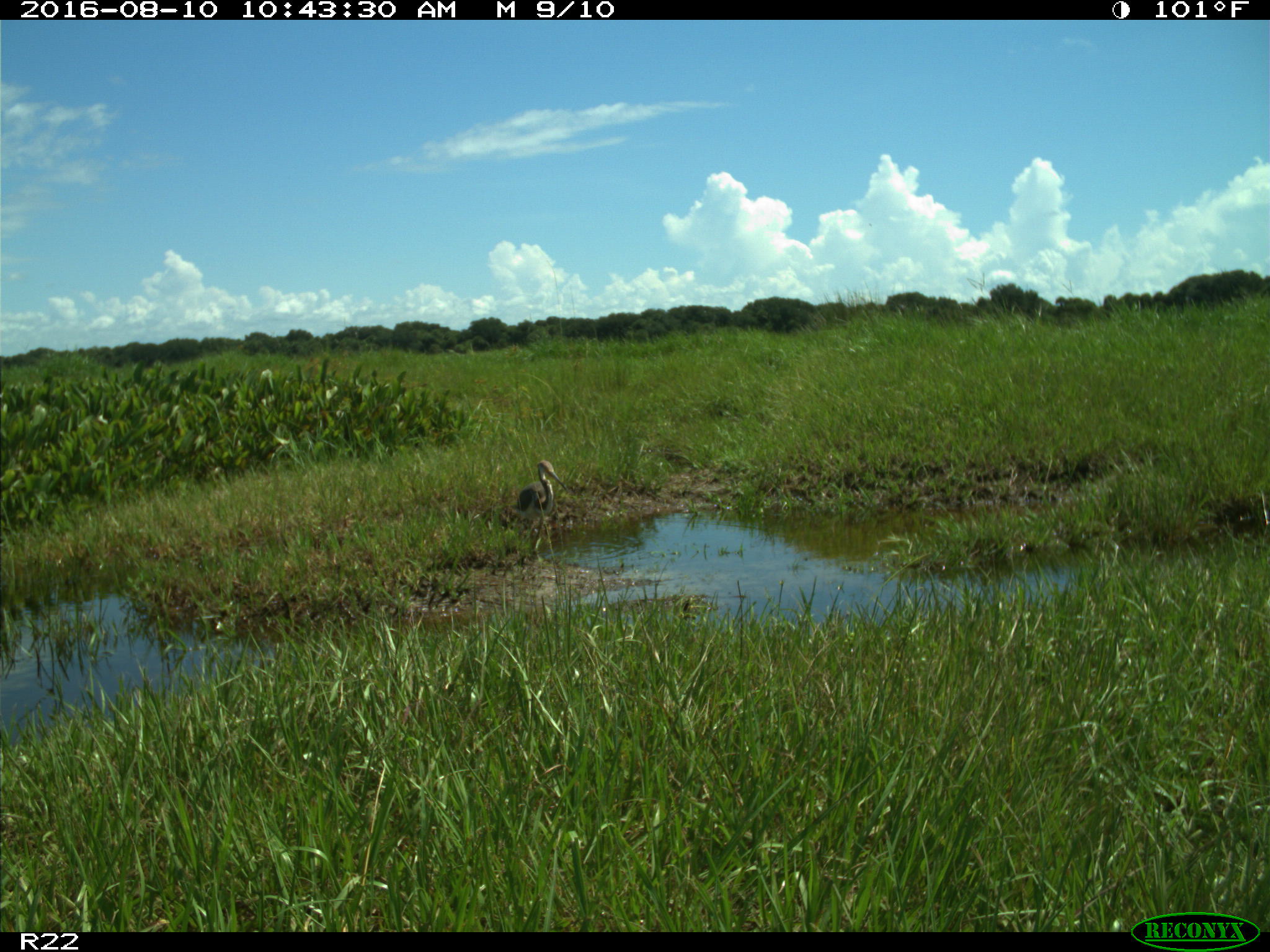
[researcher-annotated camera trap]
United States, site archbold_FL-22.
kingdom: Animalia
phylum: Chordata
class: Aves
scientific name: Aves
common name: birds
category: unidentified bird